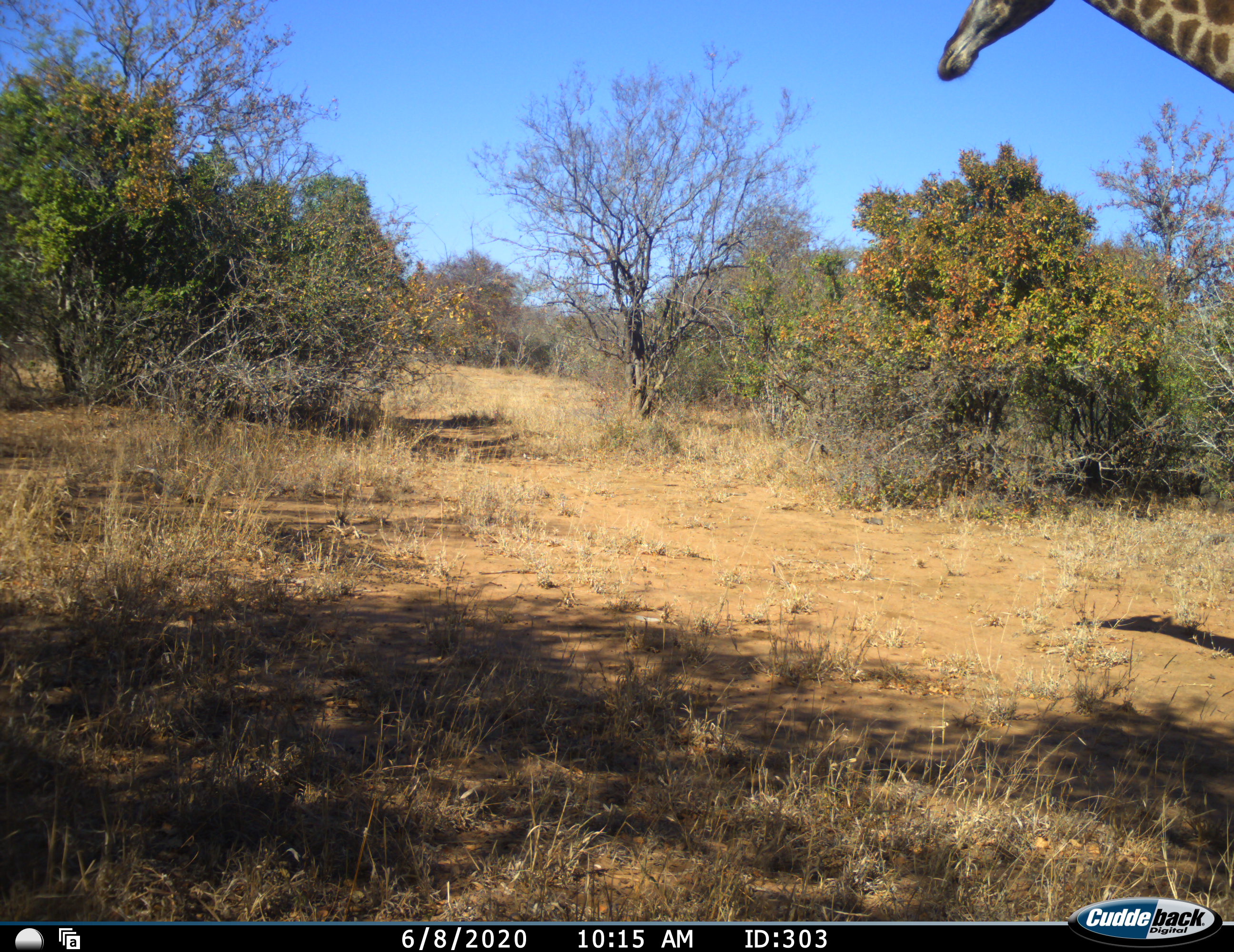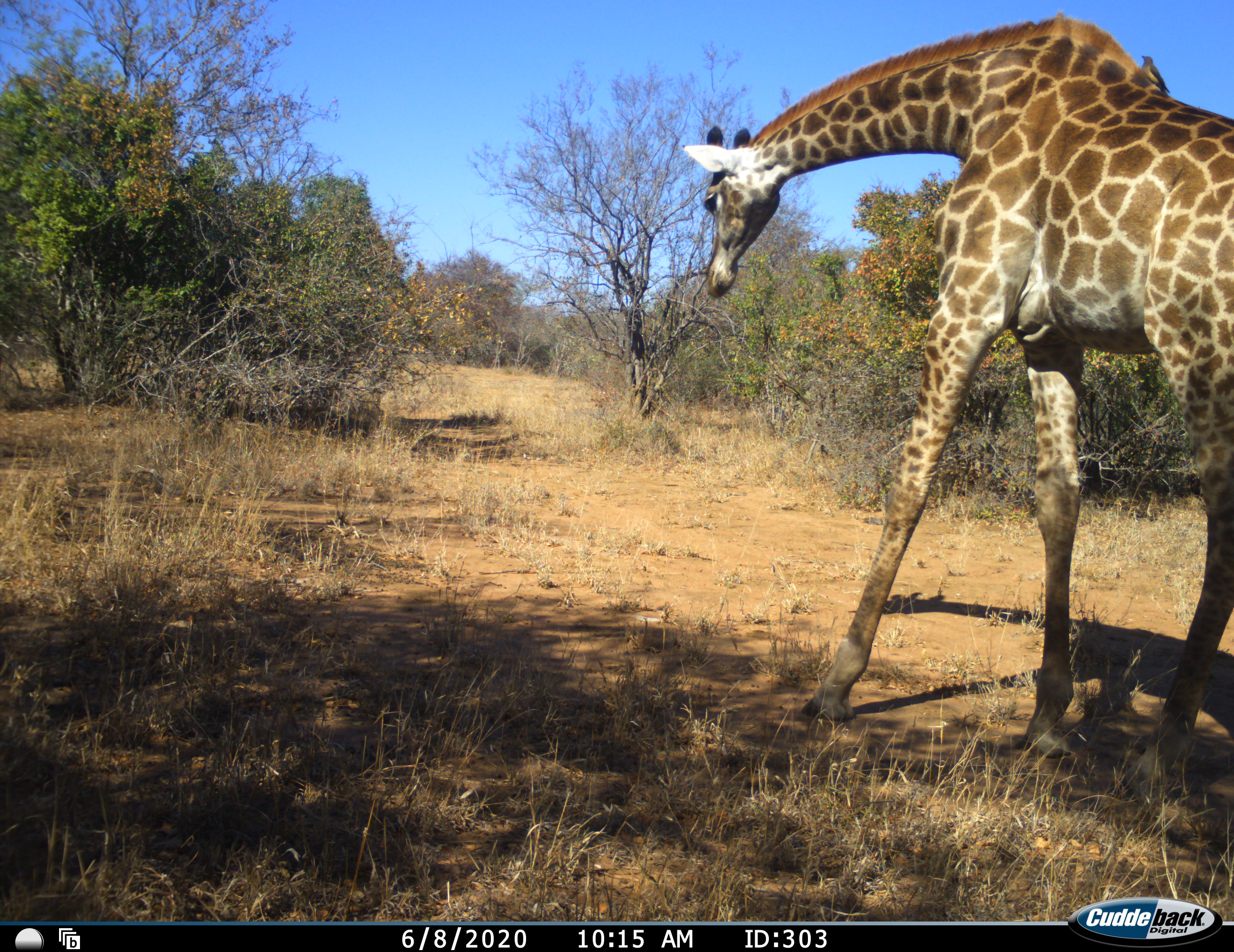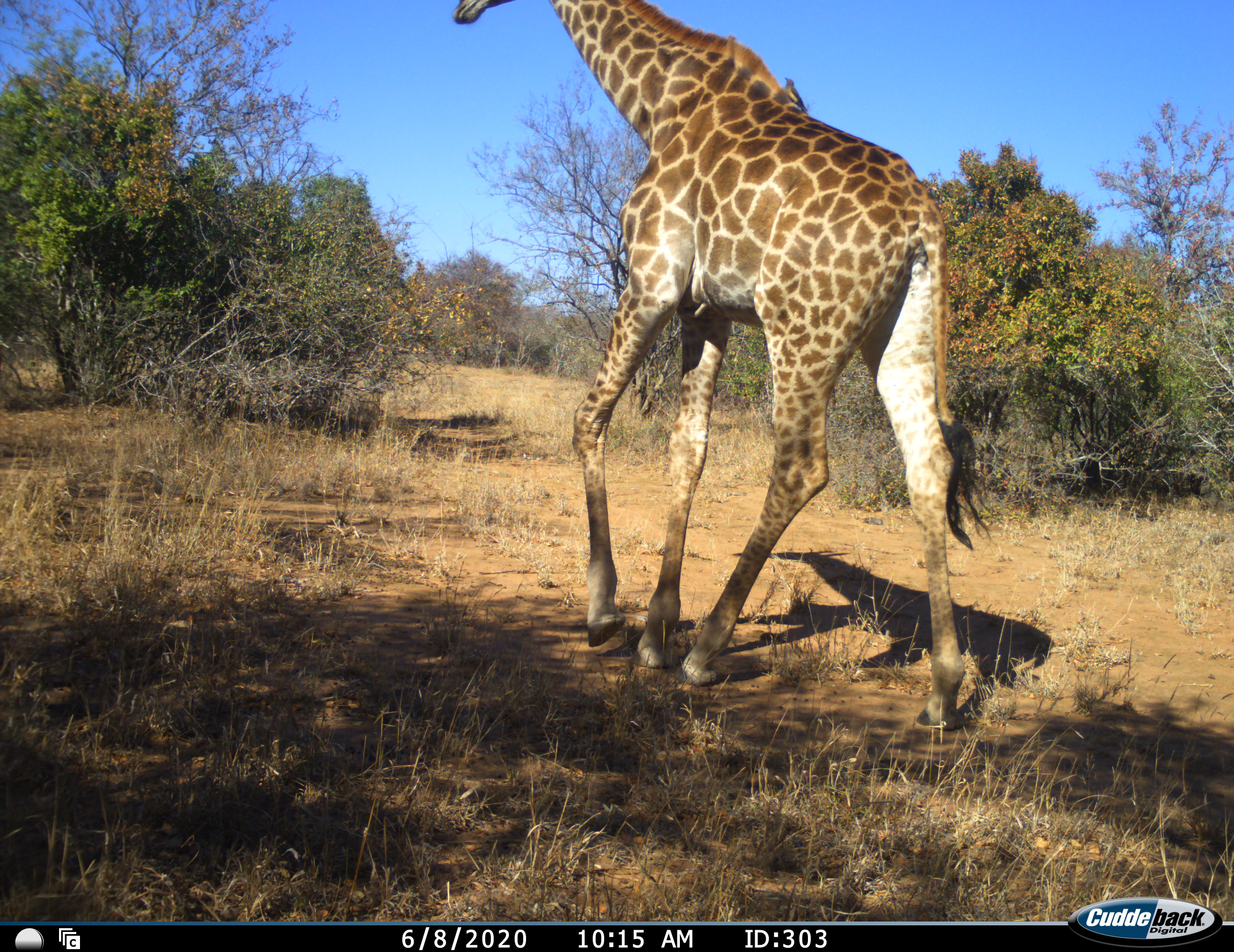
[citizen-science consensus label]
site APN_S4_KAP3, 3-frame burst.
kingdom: Animalia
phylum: Chordata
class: Mammalia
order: Artiodactyla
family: Giraffidae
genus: Giraffa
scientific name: Giraffa camelopardalis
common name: giraffe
Giraffe (Giraffa camelopardalis), count 1. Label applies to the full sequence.